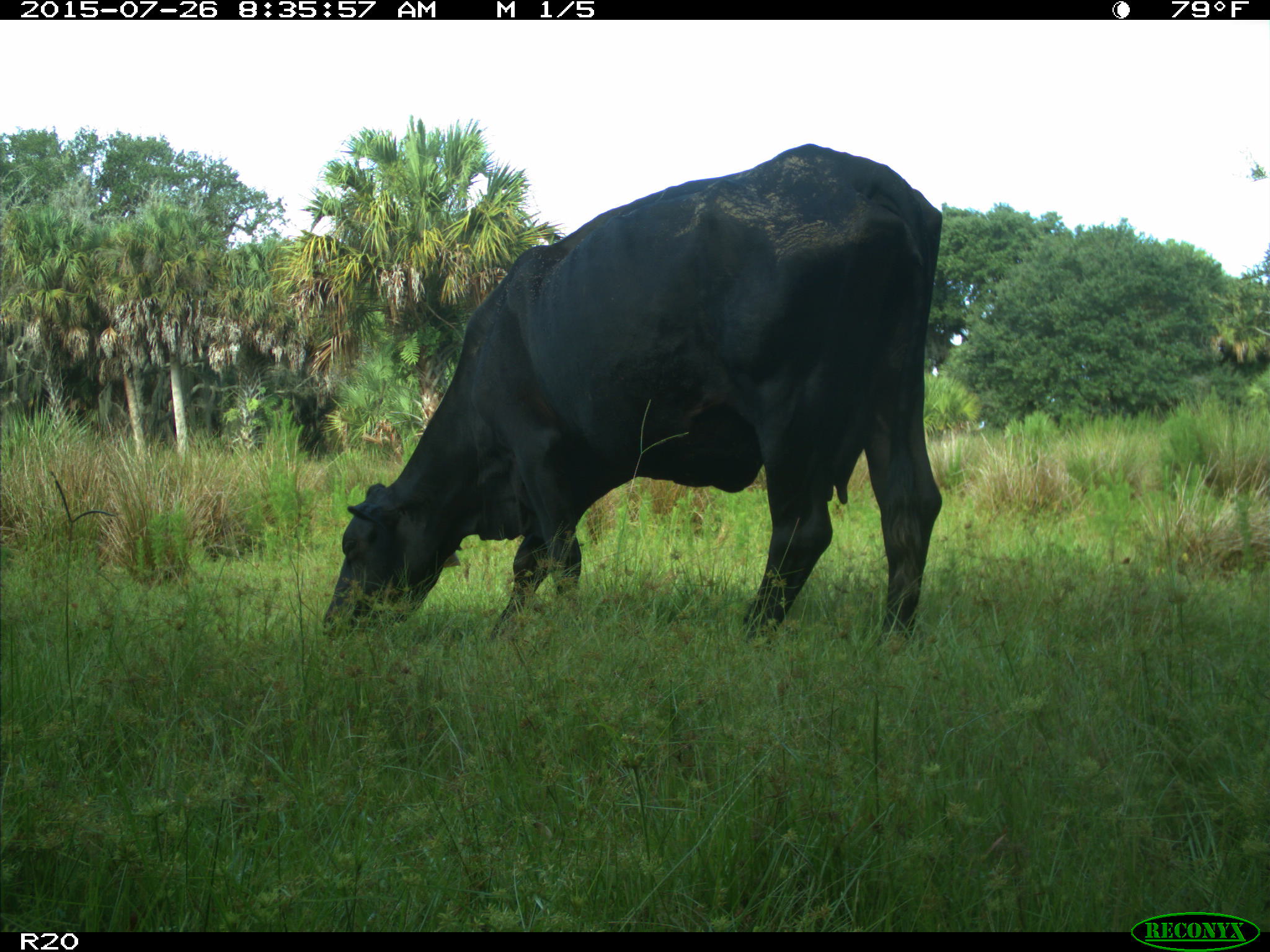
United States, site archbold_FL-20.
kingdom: Animalia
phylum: Chordata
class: Mammalia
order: Artiodactyla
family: Bovidae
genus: Bos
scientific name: Bos taurus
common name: domestic cow